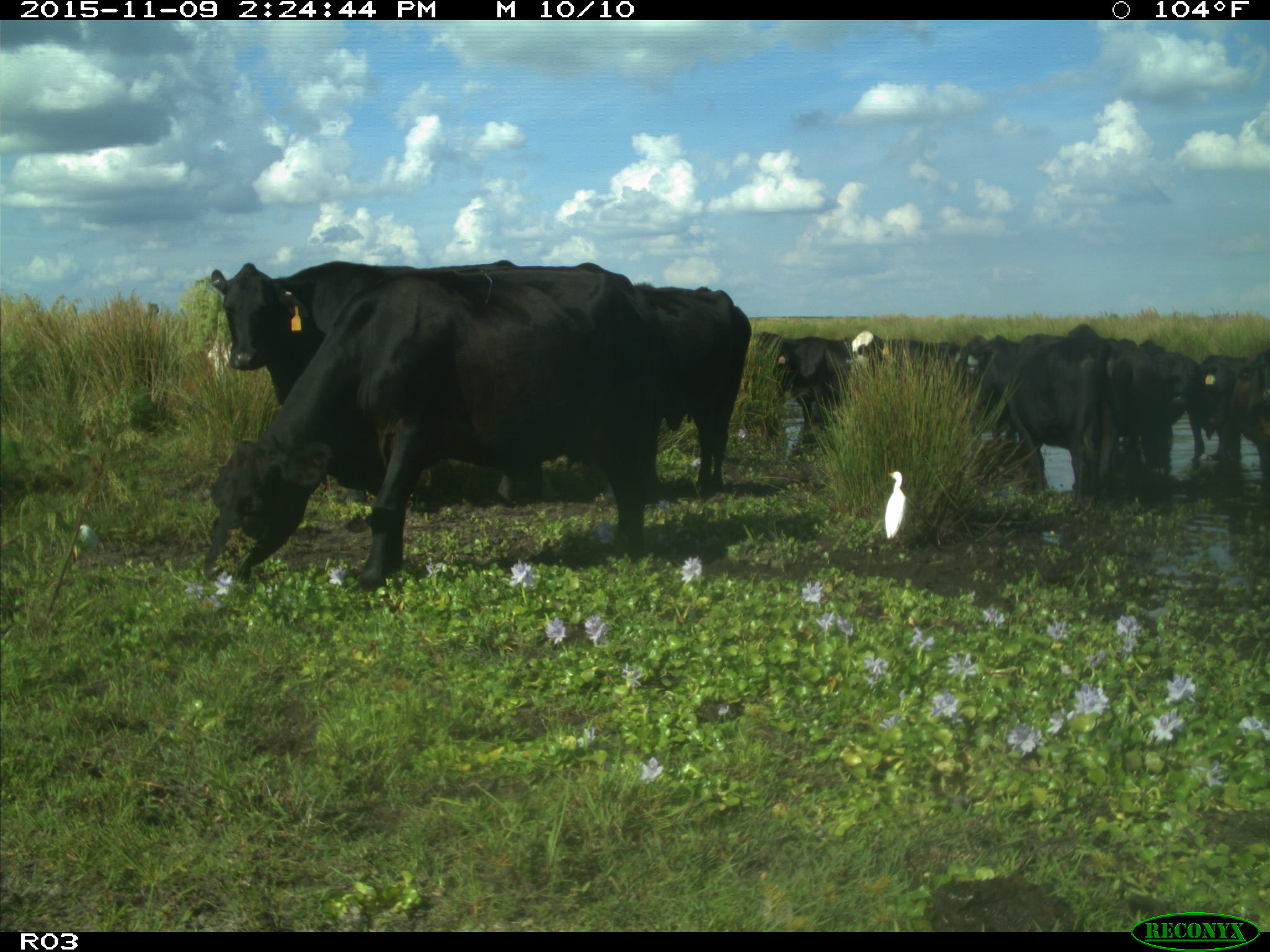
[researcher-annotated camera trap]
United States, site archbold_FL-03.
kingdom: Animalia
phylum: Chordata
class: Mammalia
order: Artiodactyla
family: Bovidae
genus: Bos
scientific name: Bos taurus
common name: domestic cow